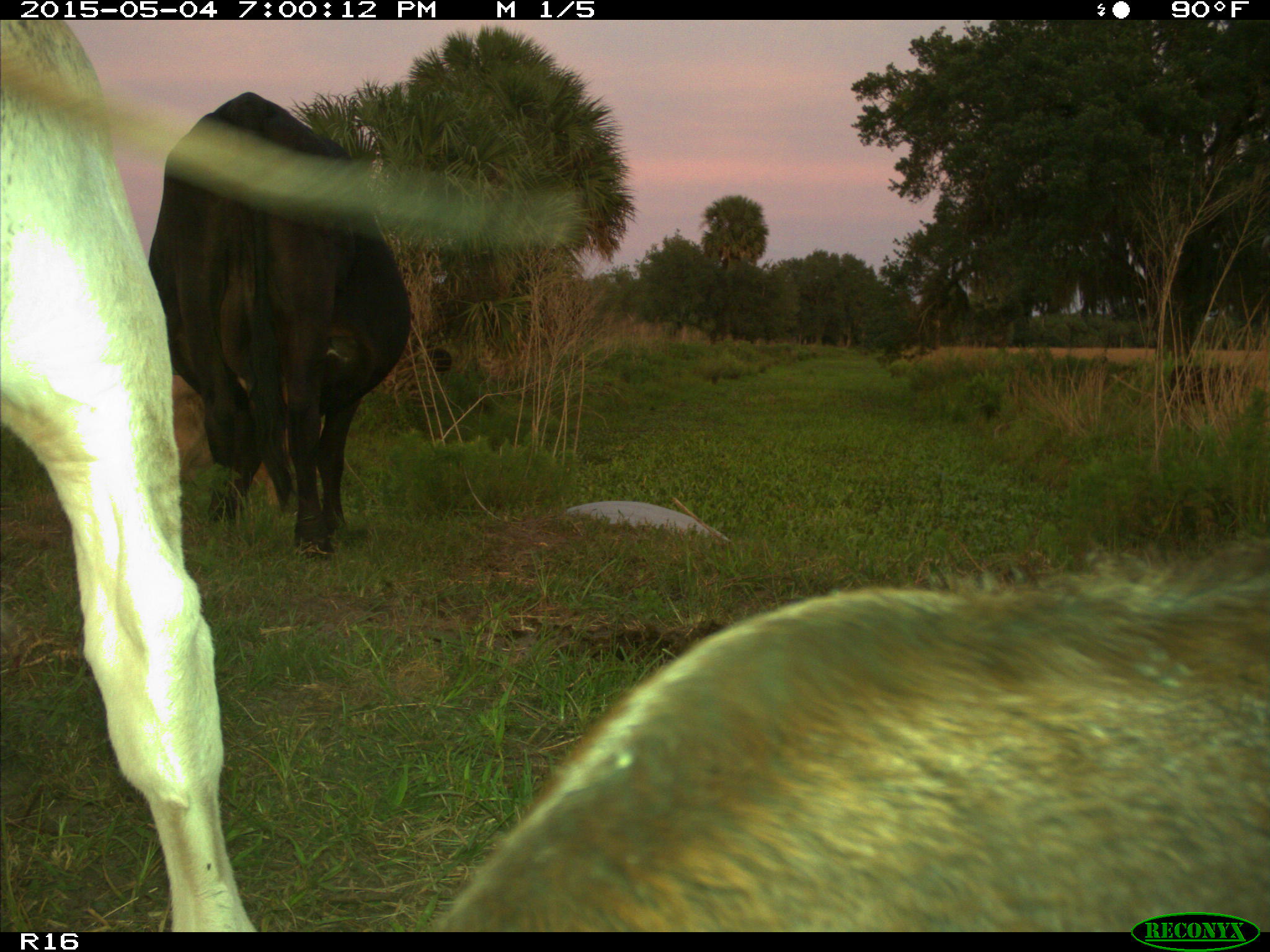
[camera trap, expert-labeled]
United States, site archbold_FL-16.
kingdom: Animalia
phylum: Chordata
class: Mammalia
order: Artiodactyla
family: Bovidae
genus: Bos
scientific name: Bos taurus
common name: domestic cow